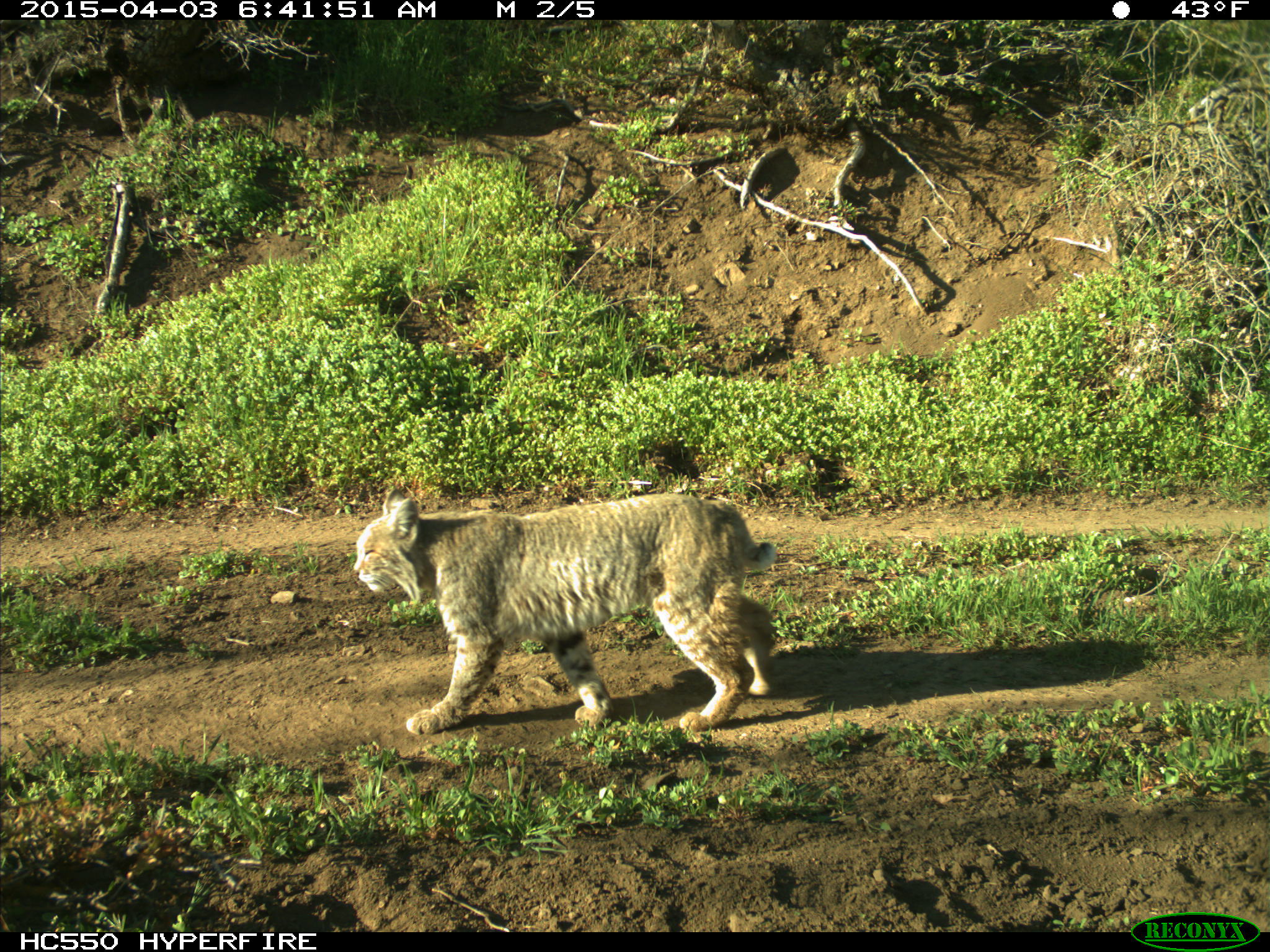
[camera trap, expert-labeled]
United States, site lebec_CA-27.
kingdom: Animalia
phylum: Chordata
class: Mammalia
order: Carnivora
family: Felidae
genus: Lynx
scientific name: Lynx rufus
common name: bobcat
Lynx rufus (bobcat).